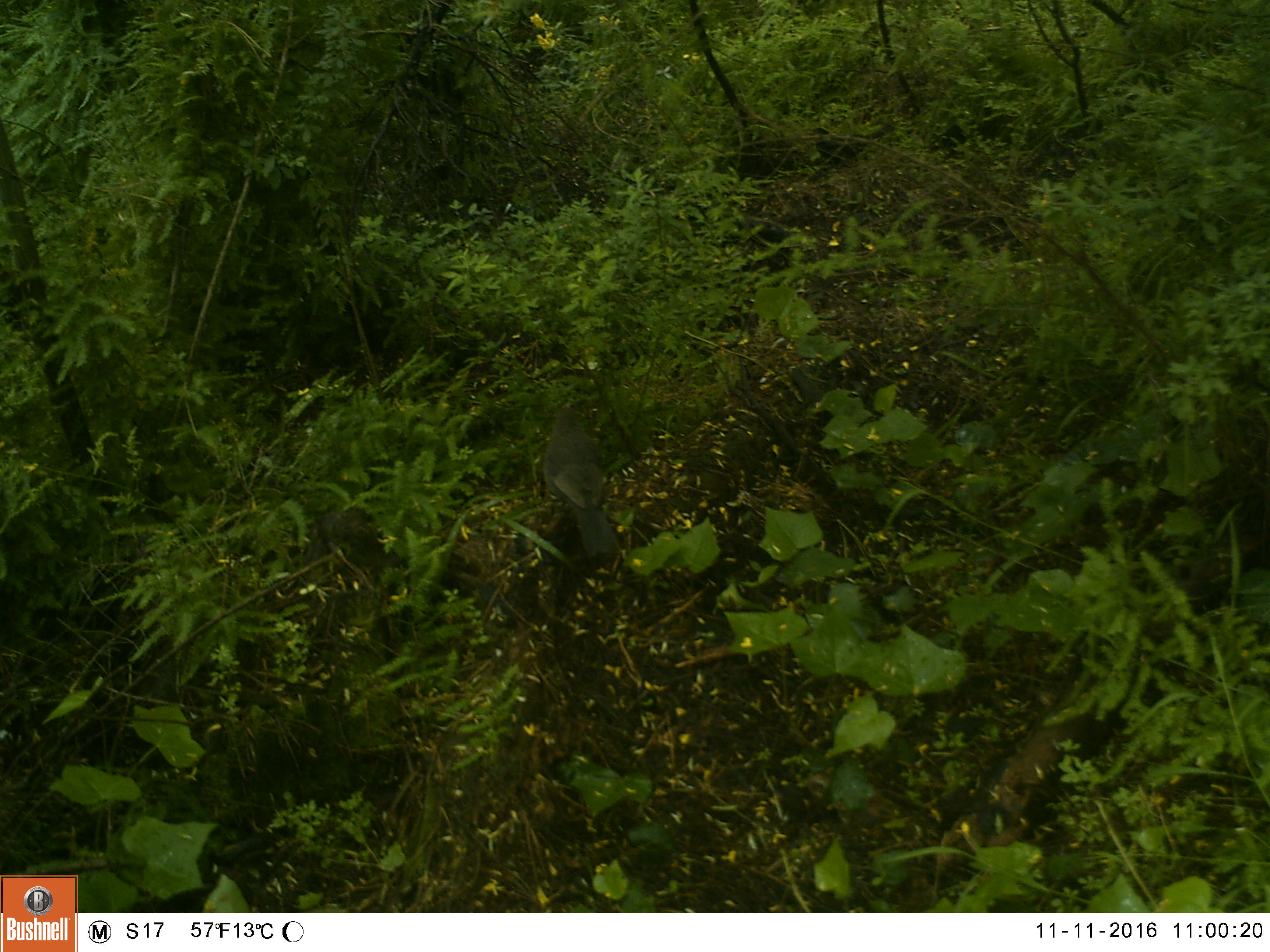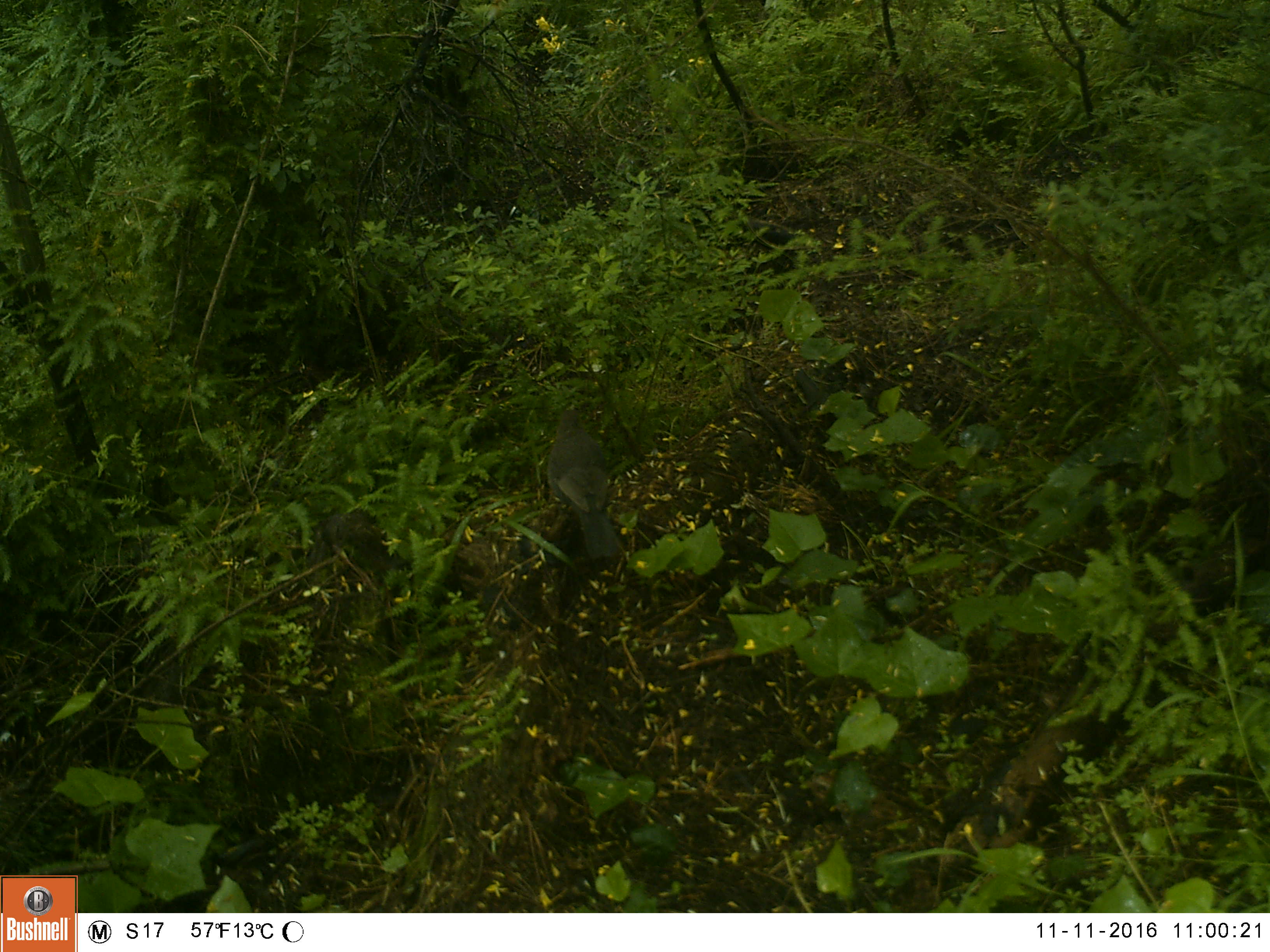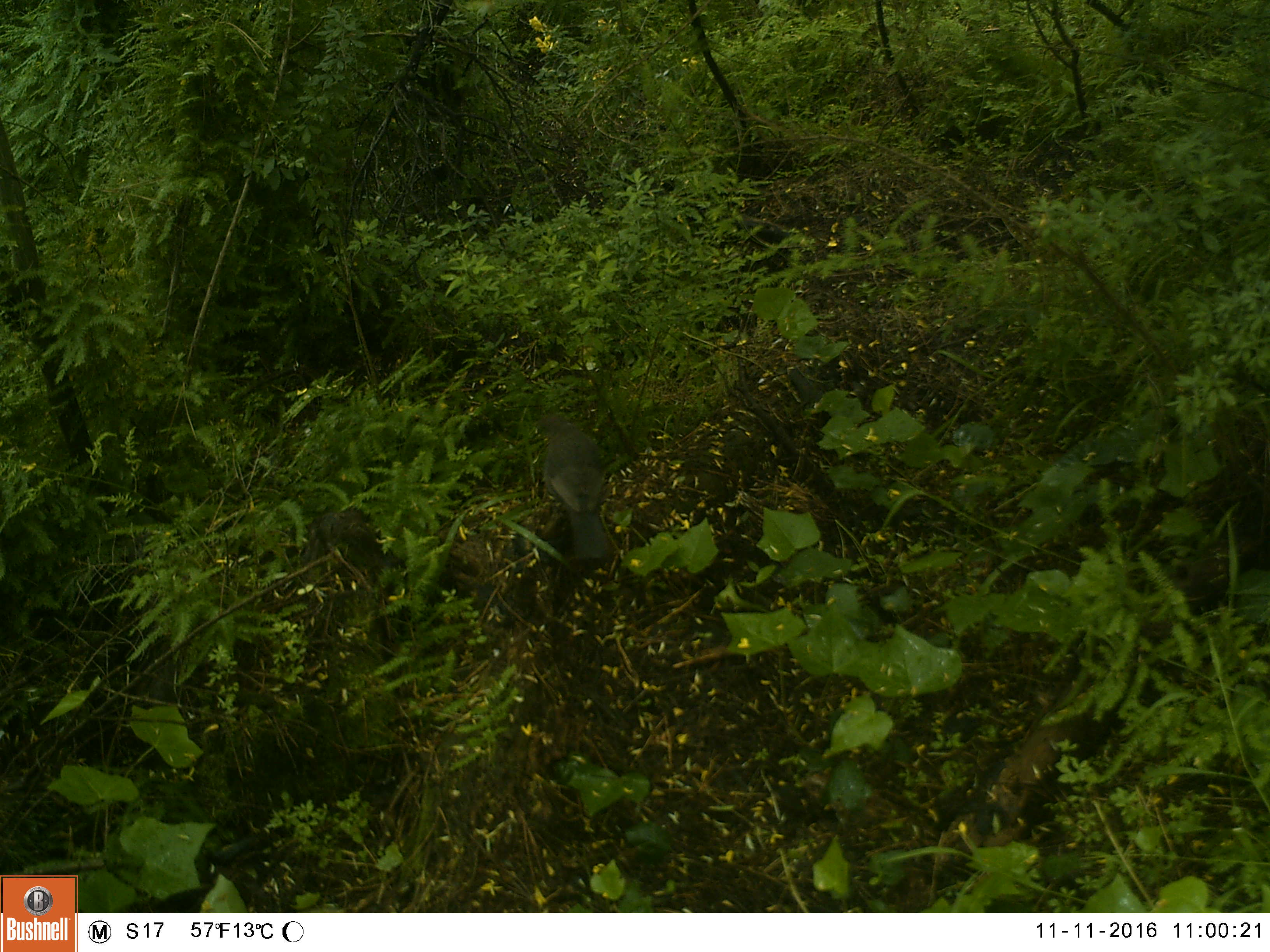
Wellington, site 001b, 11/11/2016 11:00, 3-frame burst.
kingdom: Animalia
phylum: Chordata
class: Aves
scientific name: Aves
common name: bird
Bird (Aves).